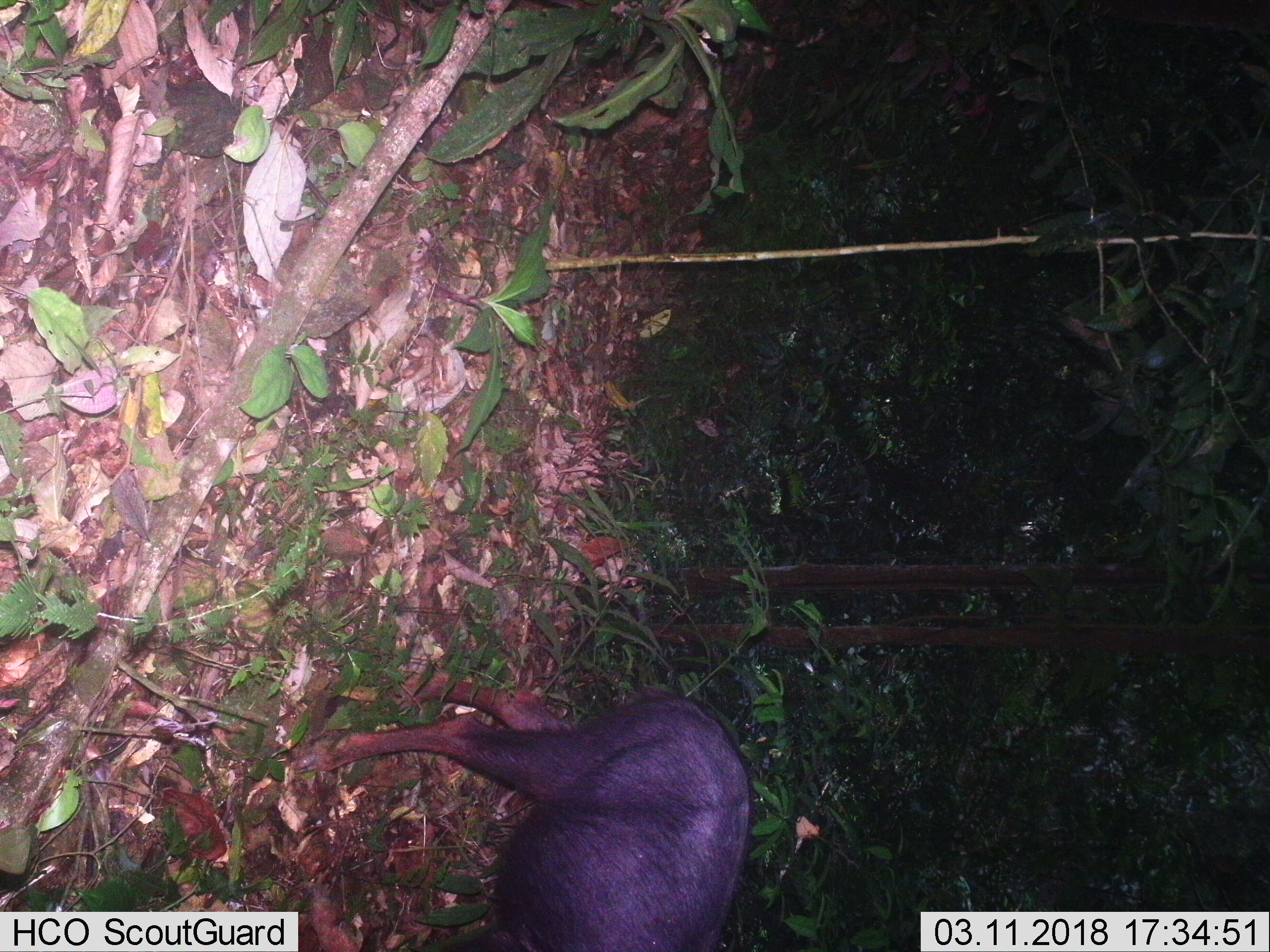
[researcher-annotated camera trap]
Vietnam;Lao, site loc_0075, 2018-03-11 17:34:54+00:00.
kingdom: Animalia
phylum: Chordata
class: Mammalia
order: Artiodactyla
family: Bovidae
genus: Capricornis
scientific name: Capricornis sumatraensis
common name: chinese serow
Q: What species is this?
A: Chinese serow (Capricornis sumatraensis).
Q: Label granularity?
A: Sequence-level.